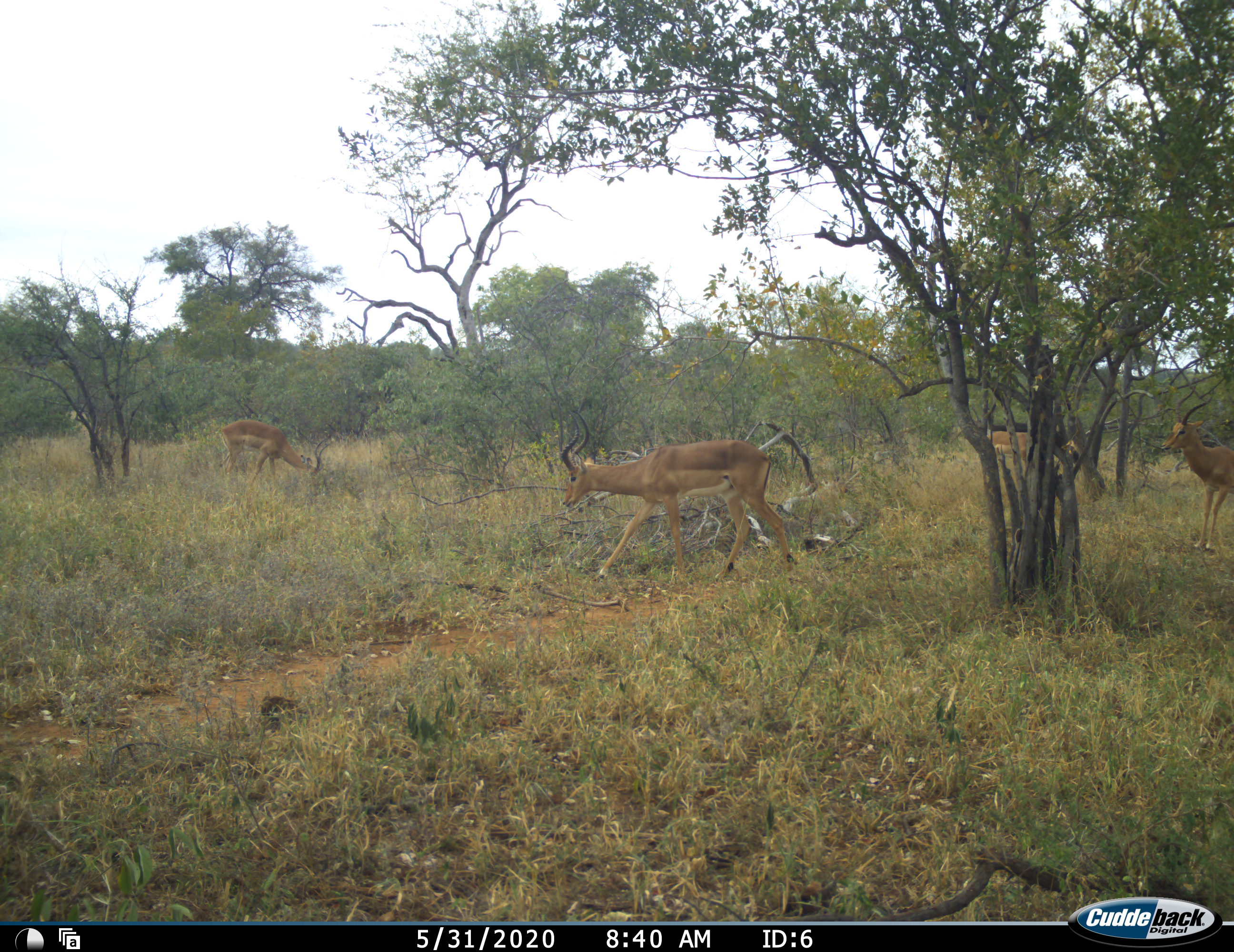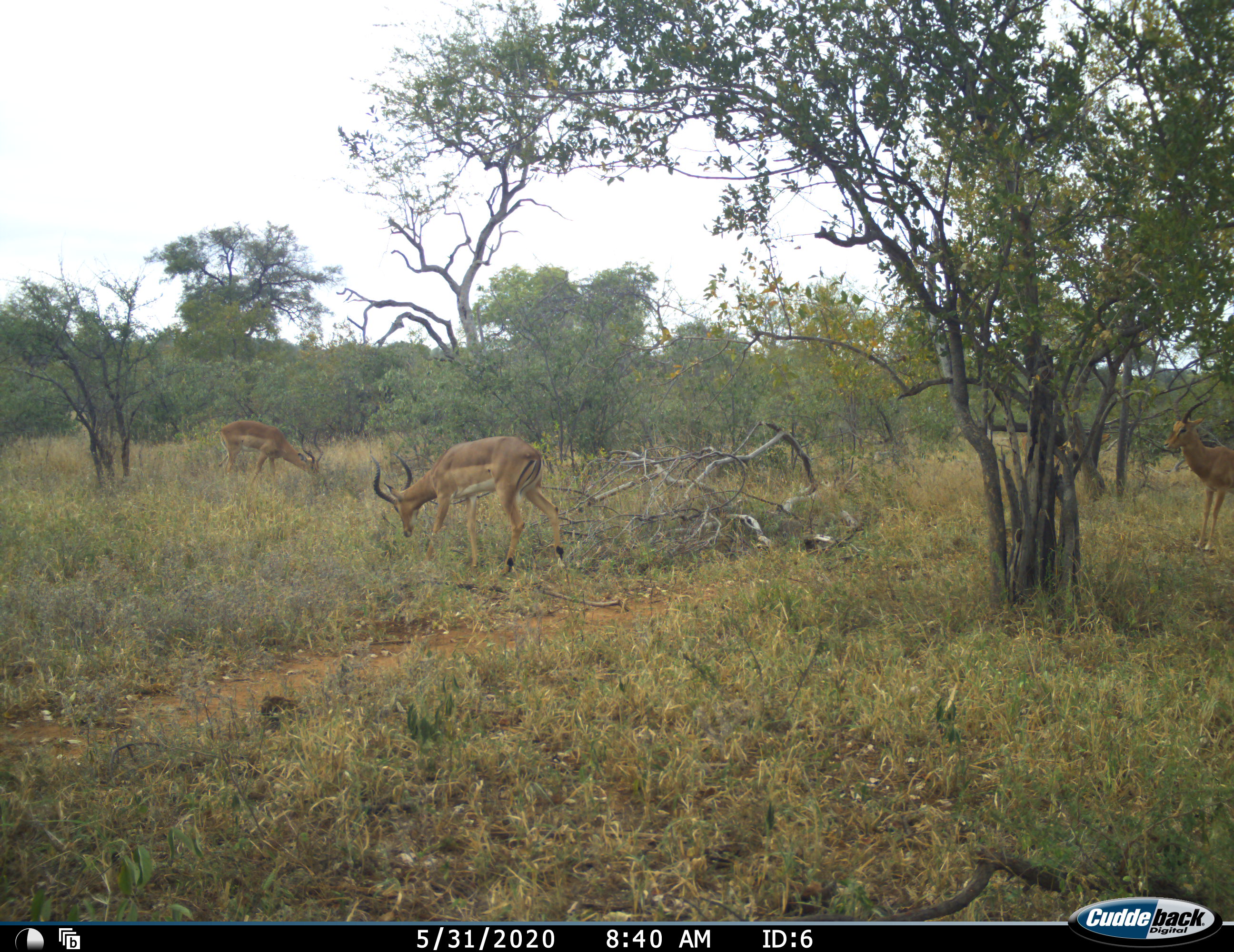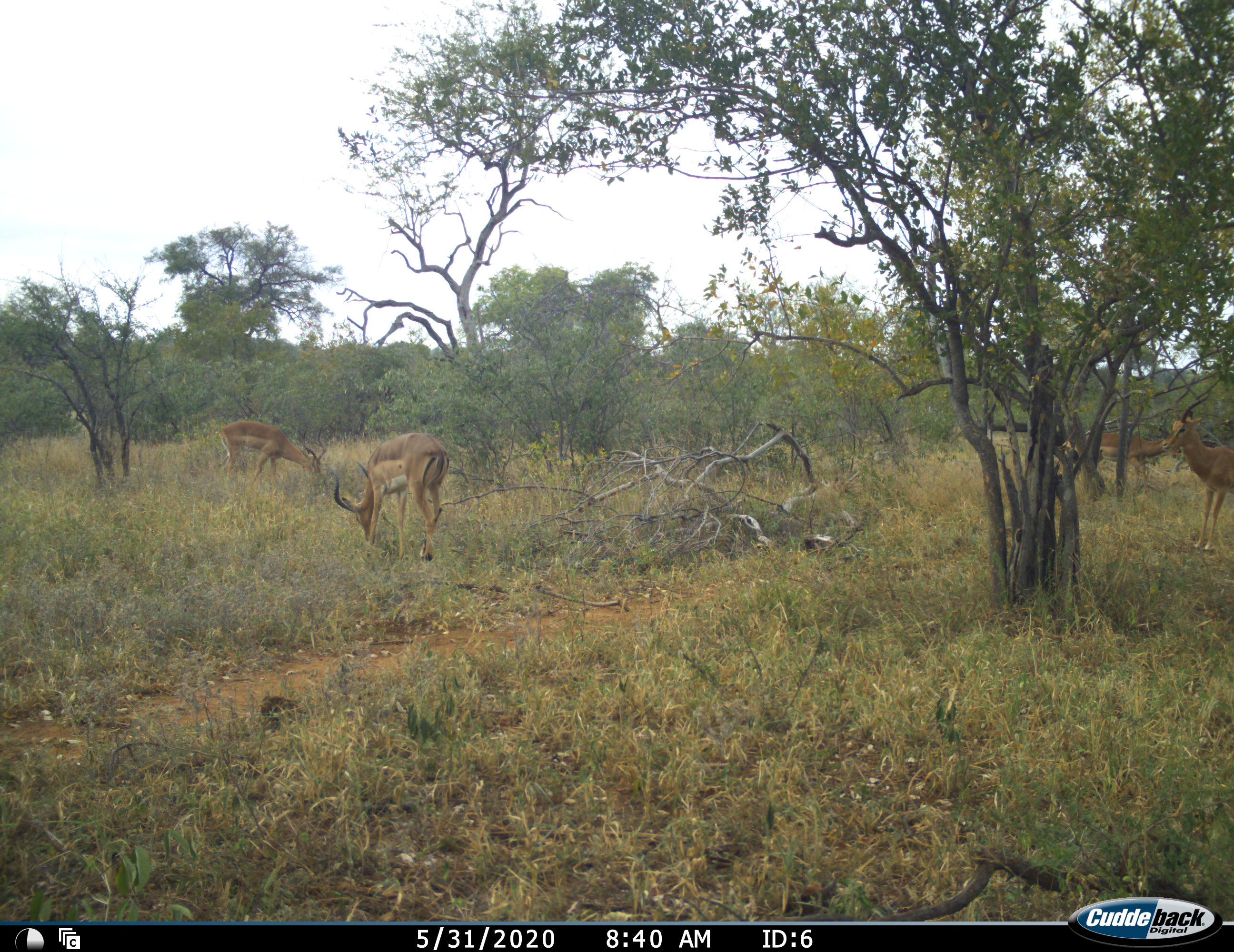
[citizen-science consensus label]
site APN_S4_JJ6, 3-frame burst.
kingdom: Animalia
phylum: Chordata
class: Mammalia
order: Artiodactyla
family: Bovidae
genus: Aepyceros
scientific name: Aepyceros melampus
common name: impala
Impala (Aepyceros melampus), count 4. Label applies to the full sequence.